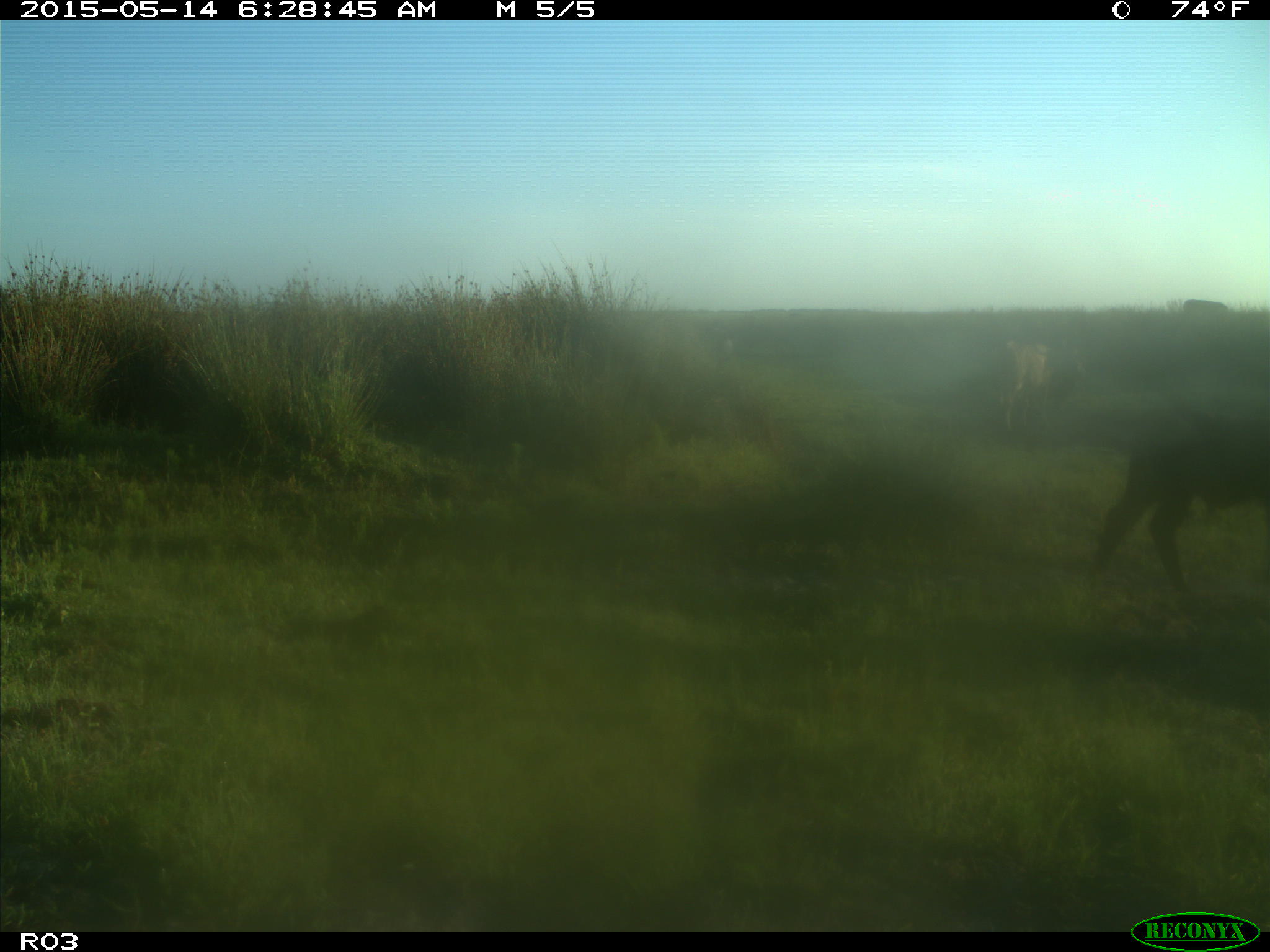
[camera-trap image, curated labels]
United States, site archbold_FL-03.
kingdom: Animalia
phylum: Chordata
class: Mammalia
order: Artiodactyla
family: Bovidae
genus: Bos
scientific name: Bos taurus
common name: domestic cow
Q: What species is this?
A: Bos taurus (domestic cow).